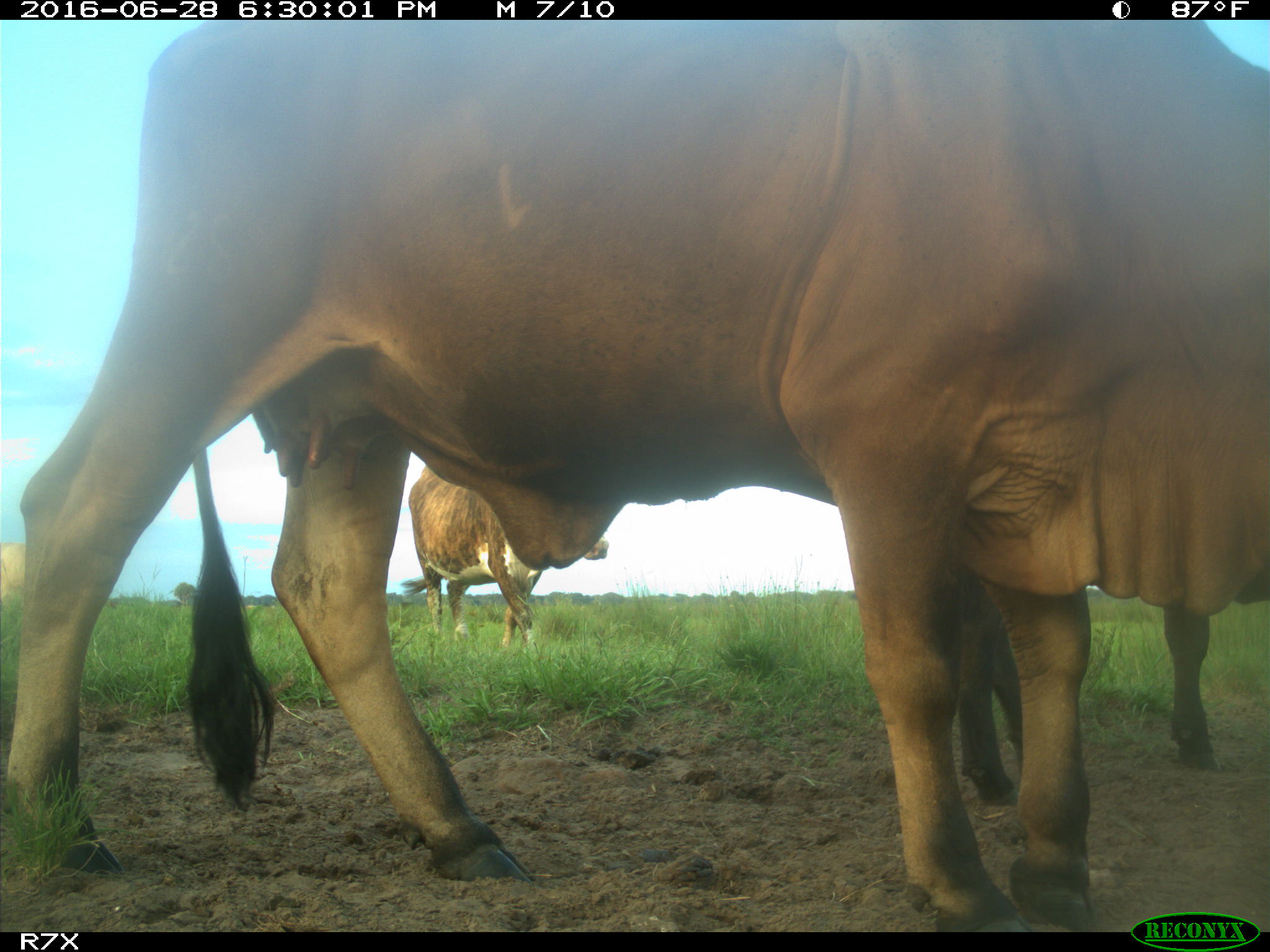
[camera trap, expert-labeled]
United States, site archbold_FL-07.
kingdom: Animalia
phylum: Chordata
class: Mammalia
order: Artiodactyla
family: Bovidae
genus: Bos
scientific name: Bos taurus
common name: domestic cow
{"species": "Bos taurus (domestic cow)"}